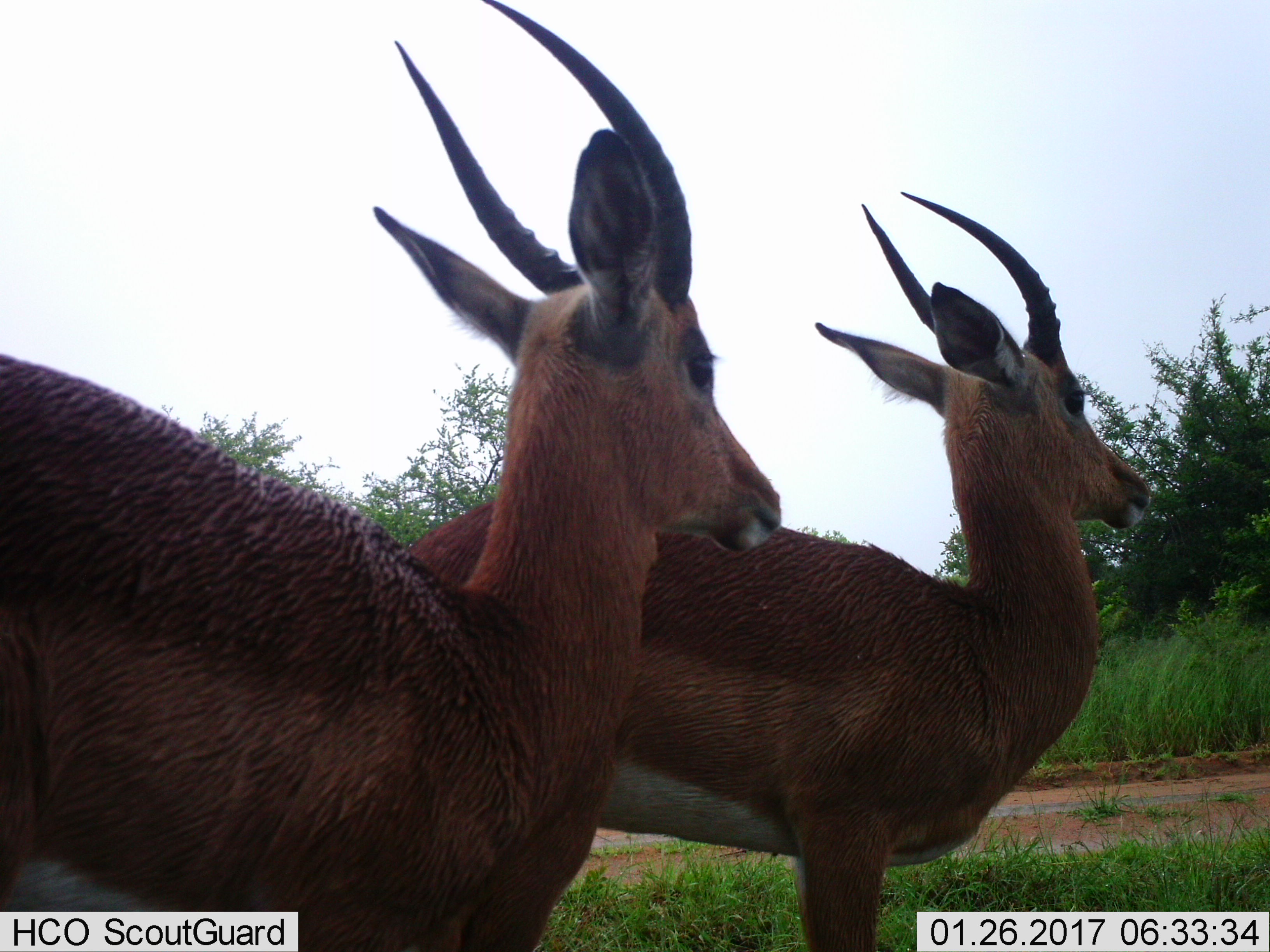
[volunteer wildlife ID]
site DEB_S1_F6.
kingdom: Animalia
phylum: Chordata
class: Mammalia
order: Artiodactyla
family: Bovidae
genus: Aepyceros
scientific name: Aepyceros melampus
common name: impala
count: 2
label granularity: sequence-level